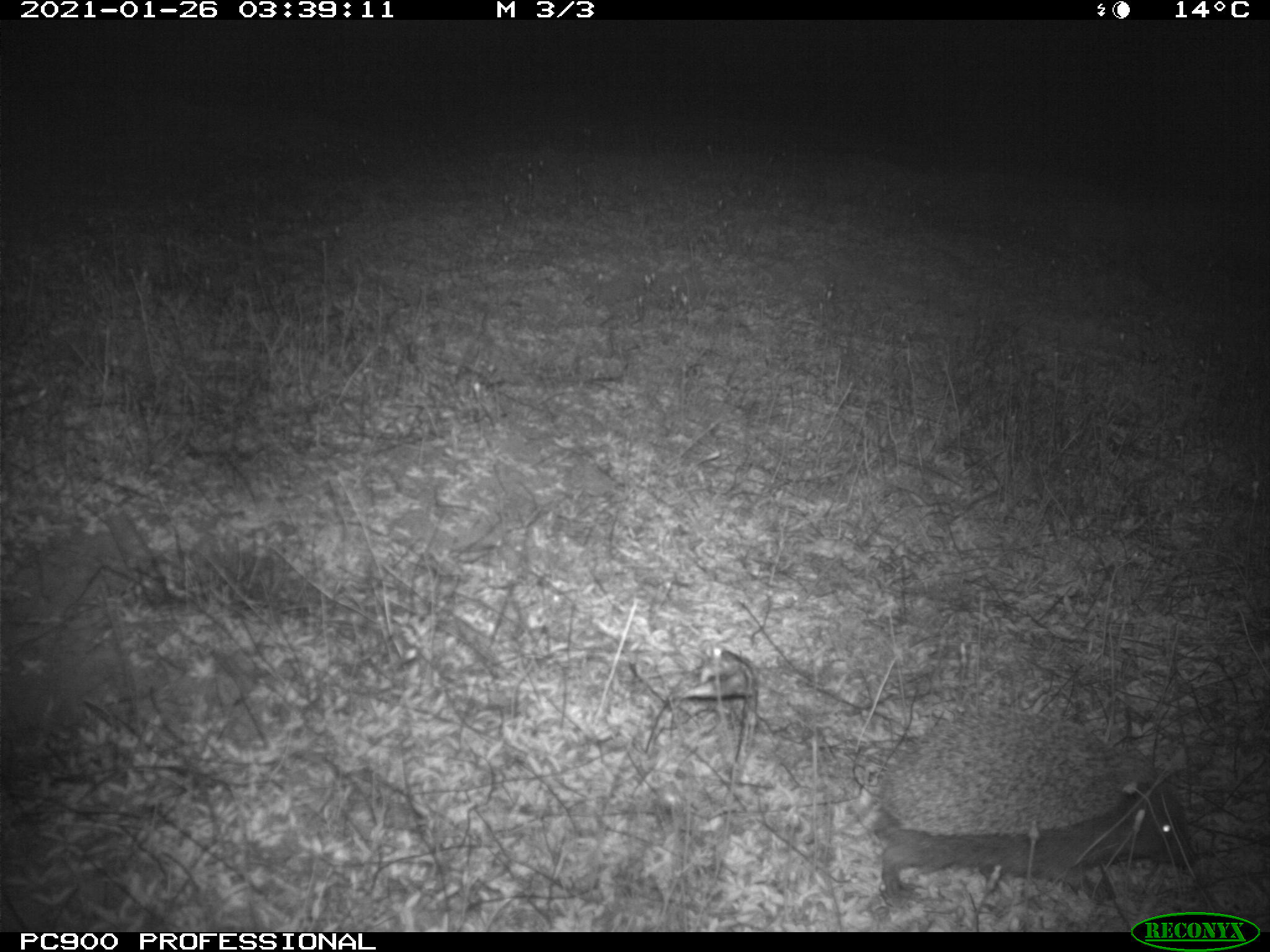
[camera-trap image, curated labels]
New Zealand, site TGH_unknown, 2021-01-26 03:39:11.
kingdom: Animalia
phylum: Chordata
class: Mammalia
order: Eulipotyphla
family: Erinaceidae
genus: Erinaceus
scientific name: Erinaceus europaeus europaeus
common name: european hedgehog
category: hedgehog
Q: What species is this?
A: Hedgehog (european hedgehog) (Erinaceus europaeus europaeus).